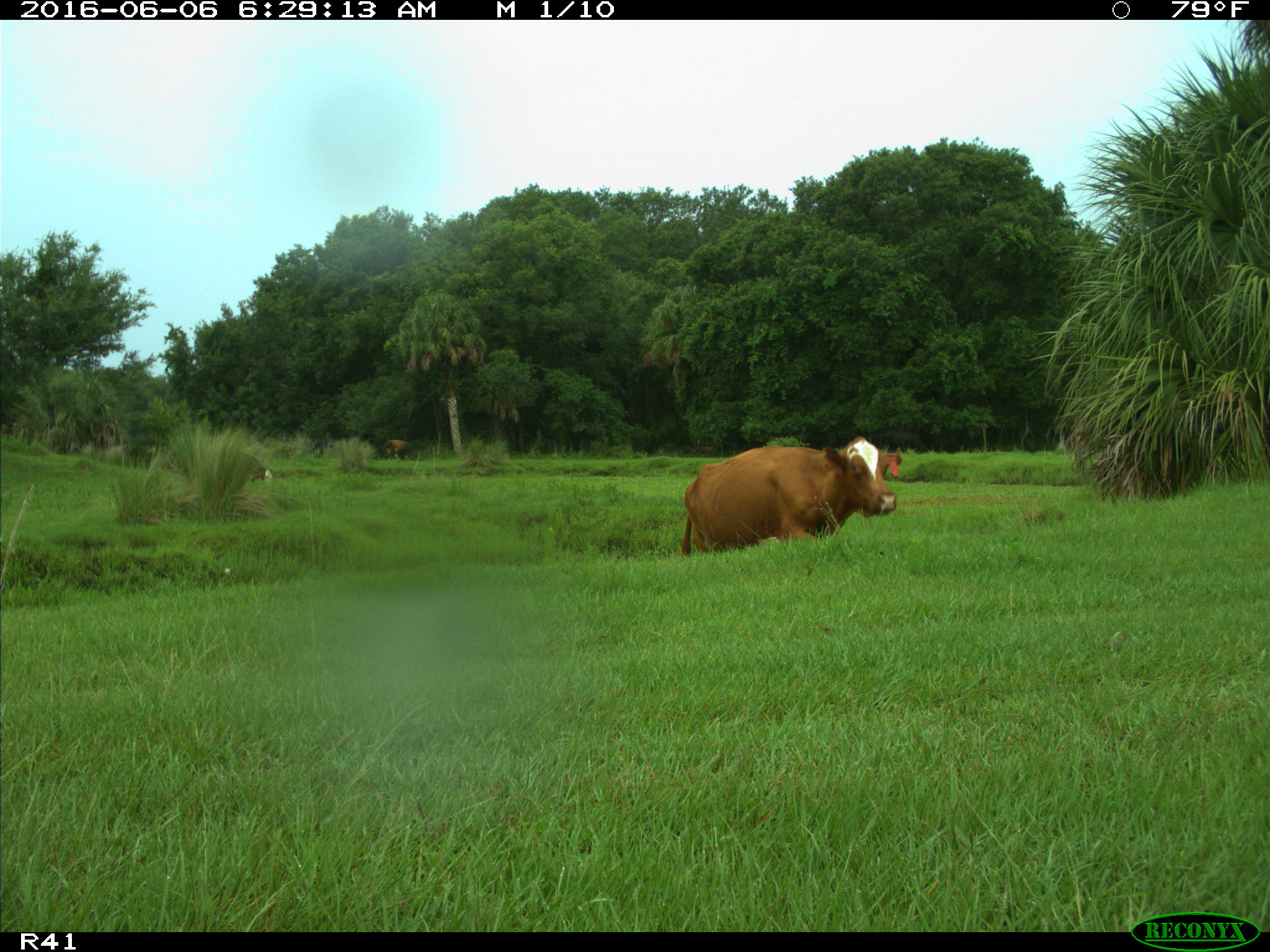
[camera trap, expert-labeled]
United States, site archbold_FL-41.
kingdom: Animalia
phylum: Chordata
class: Mammalia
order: Artiodactyla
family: Bovidae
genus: Bos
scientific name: Bos taurus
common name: domestic cow